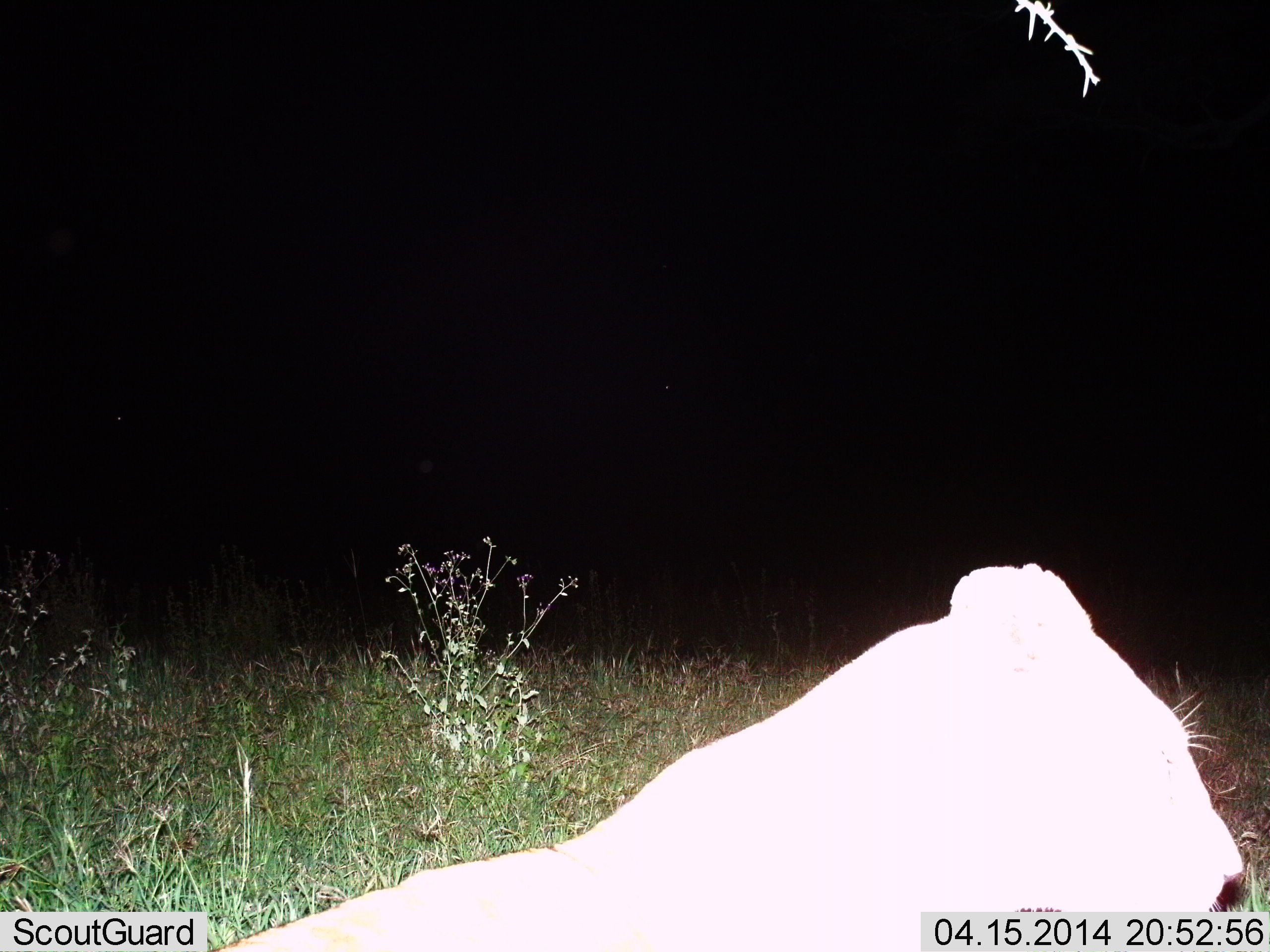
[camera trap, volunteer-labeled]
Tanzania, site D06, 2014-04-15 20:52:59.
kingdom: Animalia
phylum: Chordata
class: Mammalia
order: Carnivora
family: Felidae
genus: Panthera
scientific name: Panthera leo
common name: lion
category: lionfemale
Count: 1.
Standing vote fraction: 20%.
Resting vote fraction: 60%.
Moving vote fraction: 20%.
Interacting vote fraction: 0%.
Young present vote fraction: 0%.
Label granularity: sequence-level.